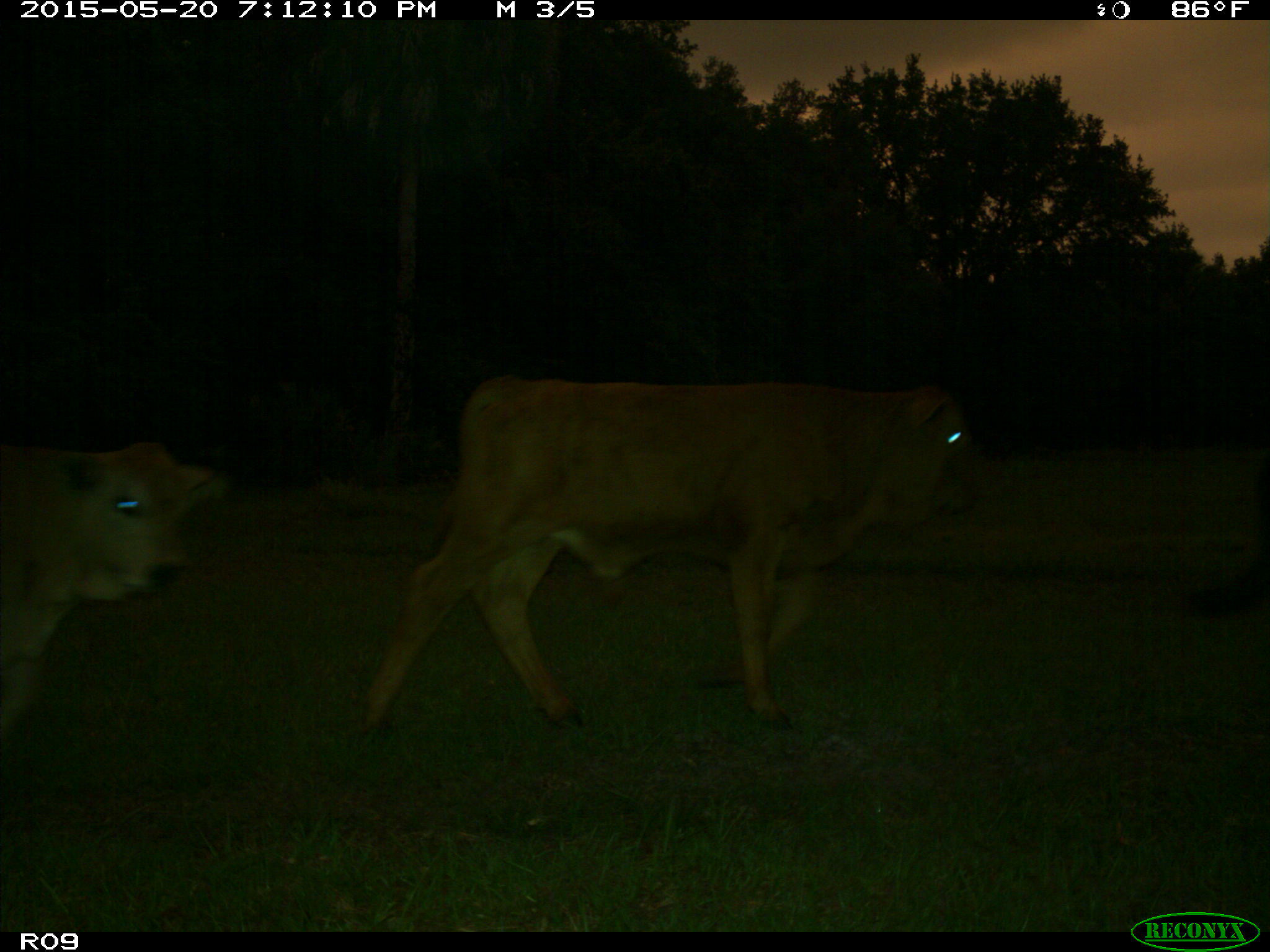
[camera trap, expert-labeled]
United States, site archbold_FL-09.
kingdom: Animalia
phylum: Chordata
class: Mammalia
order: Artiodactyla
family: Bovidae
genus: Bos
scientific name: Bos taurus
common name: domestic cow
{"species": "Bos taurus (domestic cow)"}